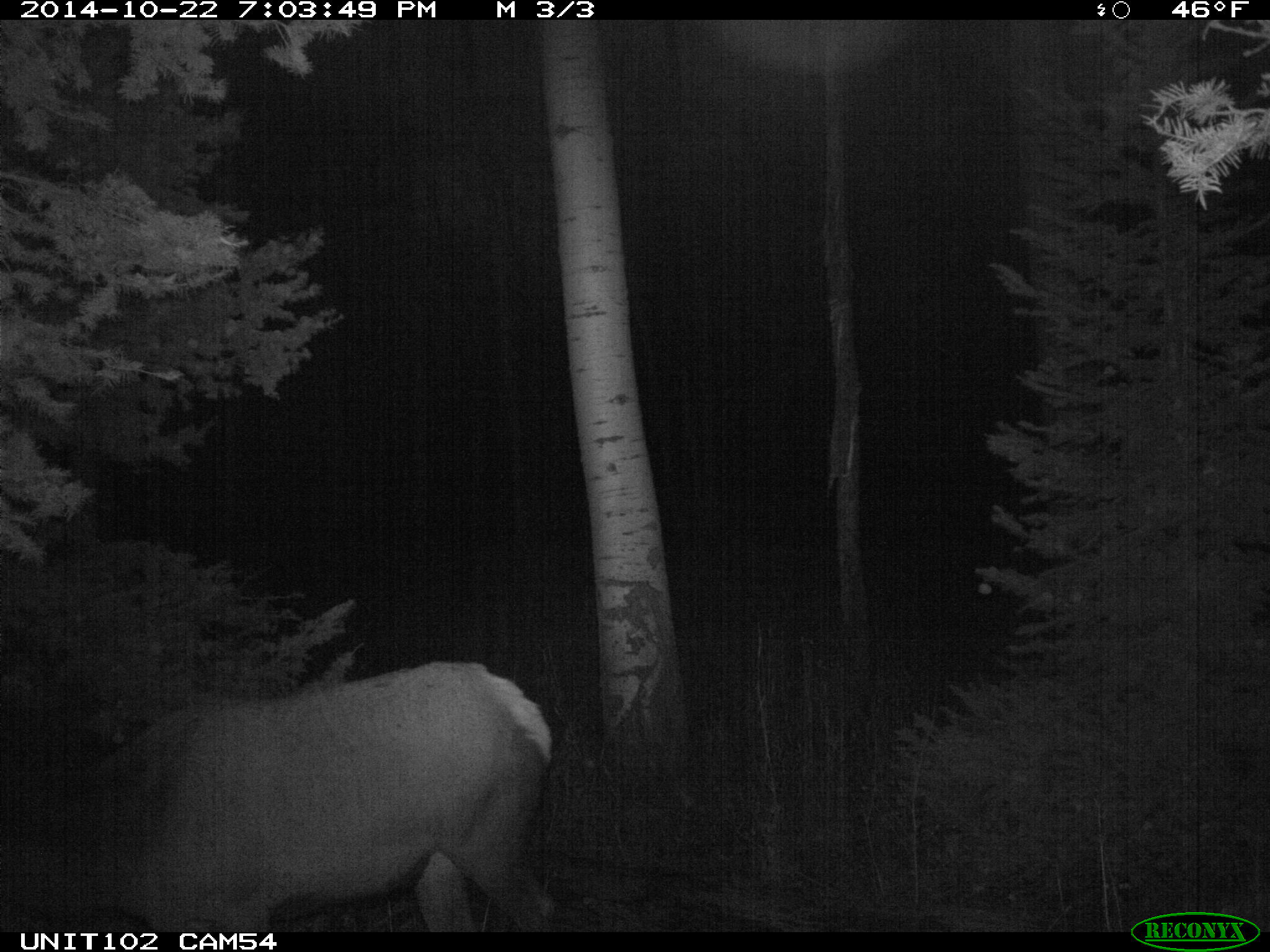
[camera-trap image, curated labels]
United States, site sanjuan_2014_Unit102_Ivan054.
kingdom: Animalia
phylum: Chordata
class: Mammalia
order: Artiodactyla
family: Cervidae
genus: Cervus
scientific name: Cervus elaphus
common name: red deer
Cervus elaphus (red deer).